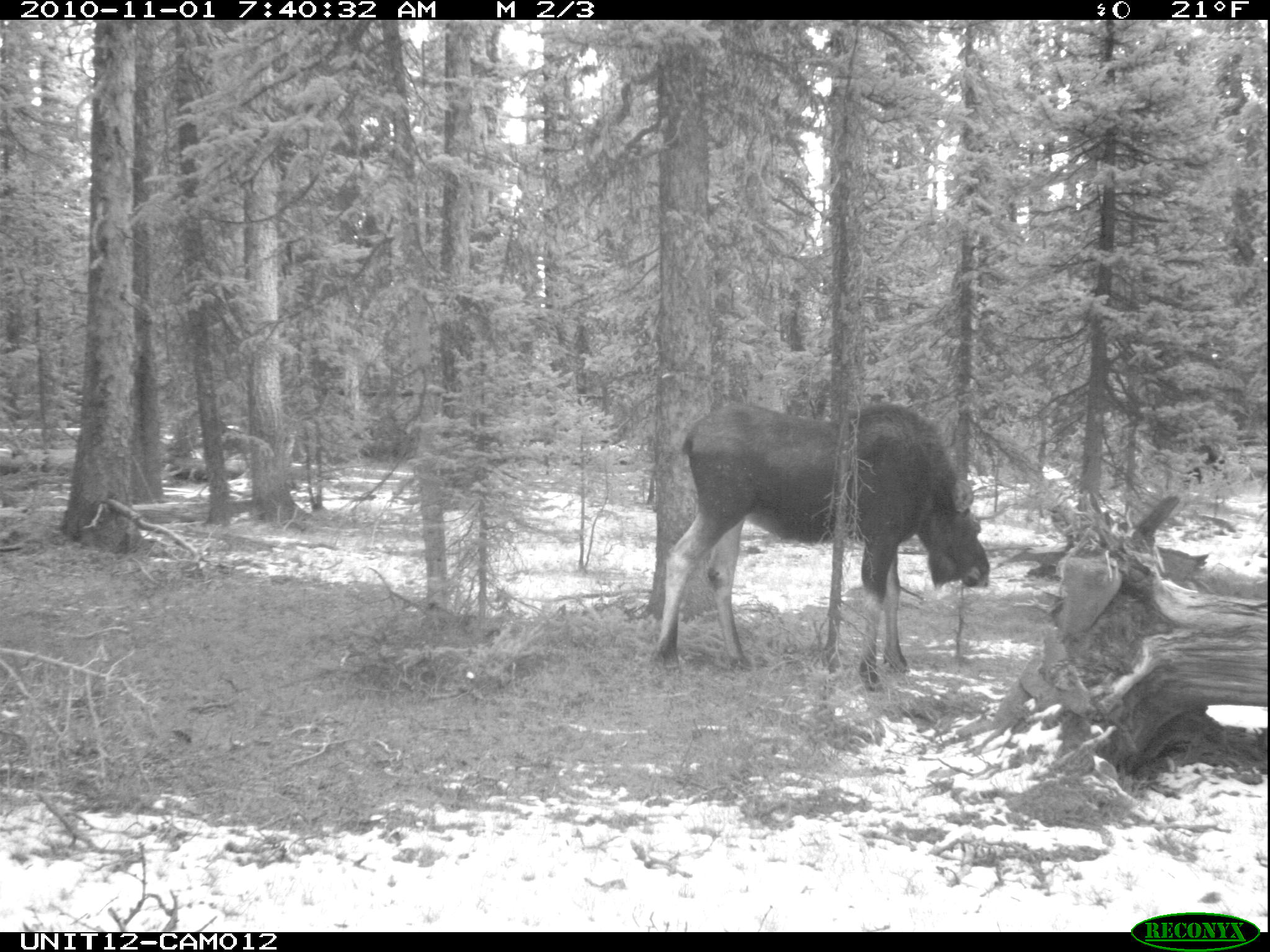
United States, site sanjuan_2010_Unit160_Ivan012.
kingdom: Animalia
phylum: Chordata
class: Mammalia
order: Artiodactyla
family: Cervidae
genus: Alces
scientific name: Alces alces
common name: moose